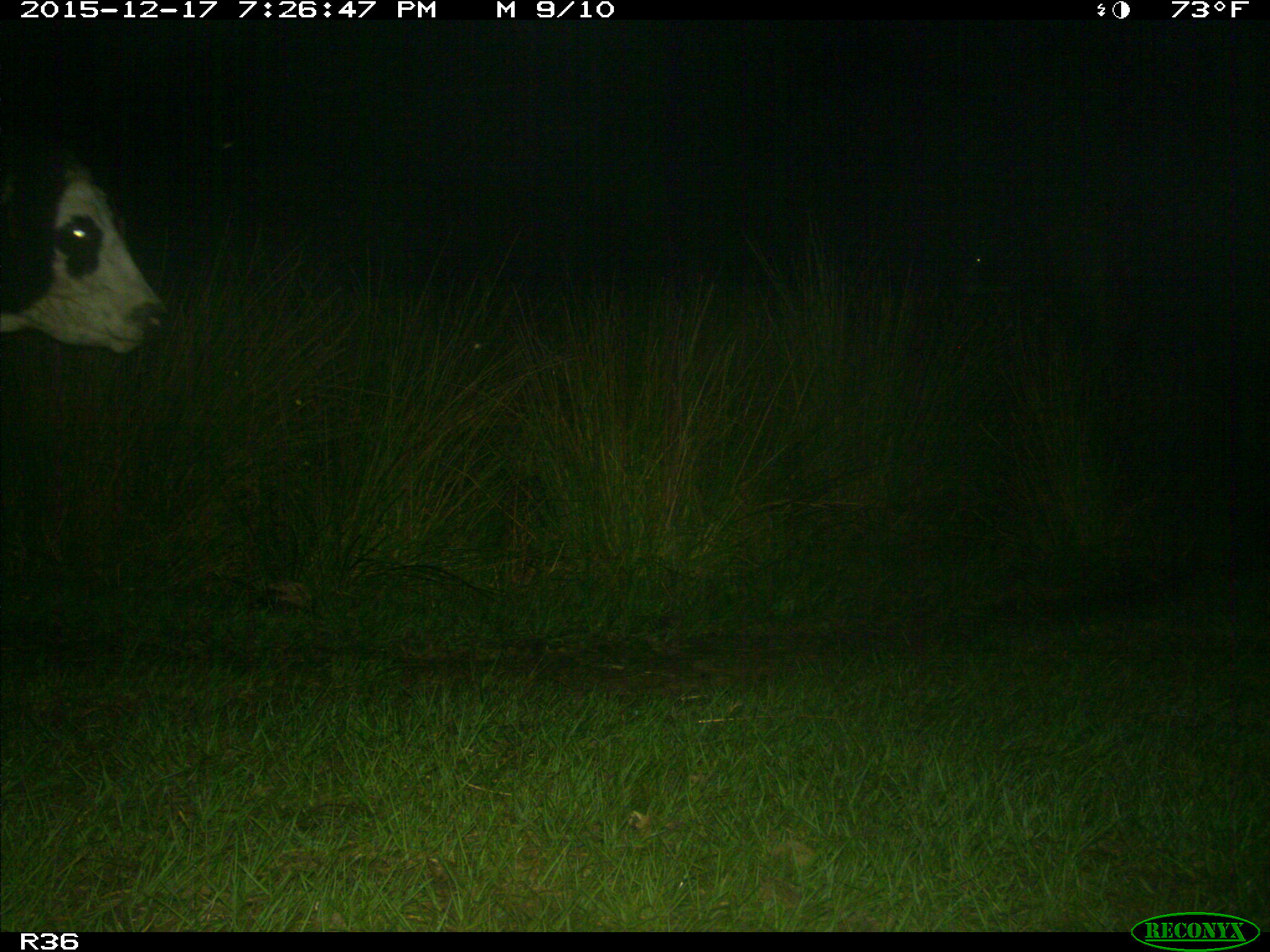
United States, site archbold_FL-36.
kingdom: Animalia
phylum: Chordata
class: Mammalia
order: Artiodactyla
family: Bovidae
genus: Bos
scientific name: Bos taurus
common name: domestic cow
Bos taurus (domestic cow).